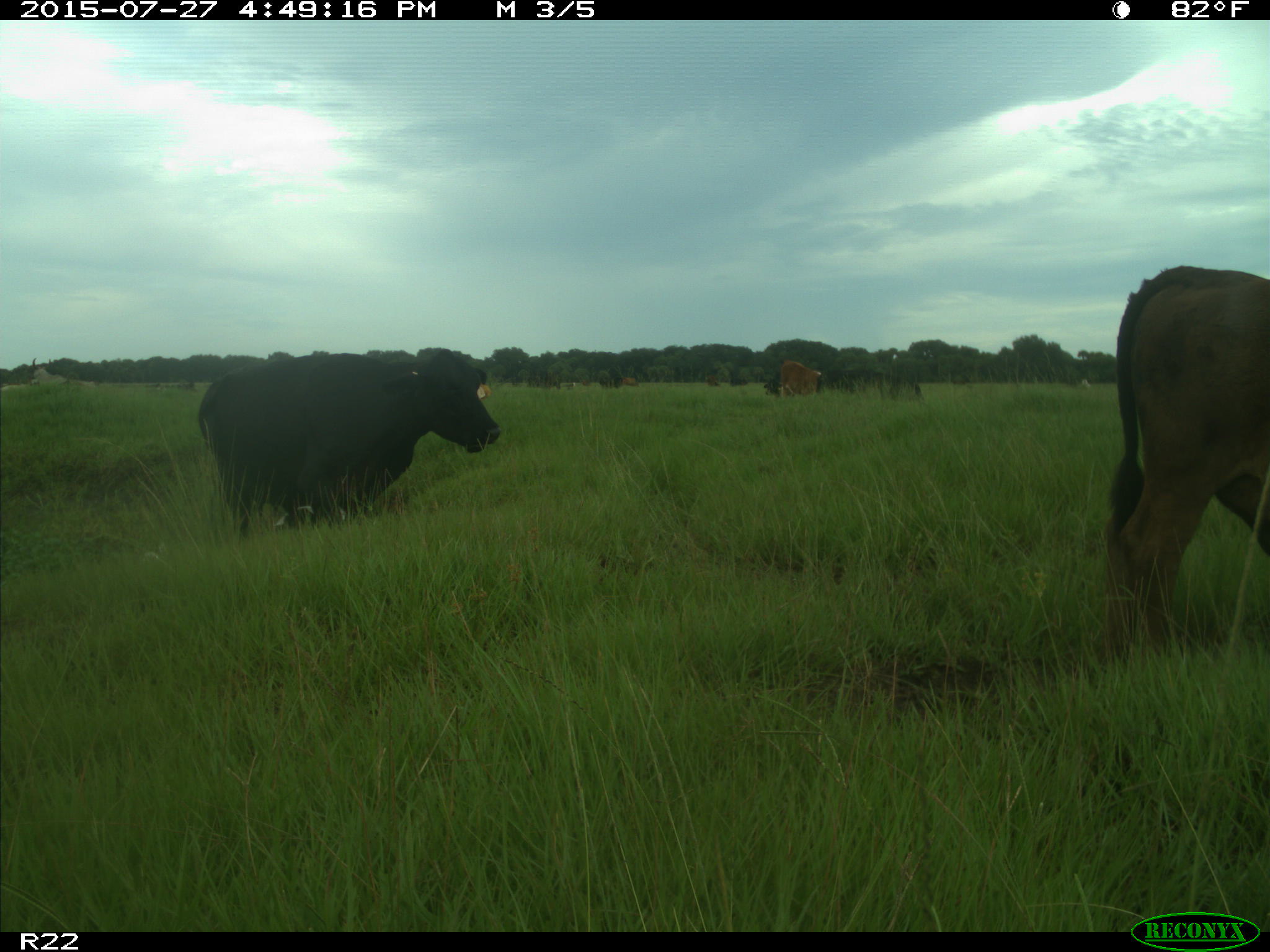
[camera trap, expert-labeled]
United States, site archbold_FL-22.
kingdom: Animalia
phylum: Chordata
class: Mammalia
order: Artiodactyla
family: Bovidae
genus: Bos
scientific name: Bos taurus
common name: domestic cow